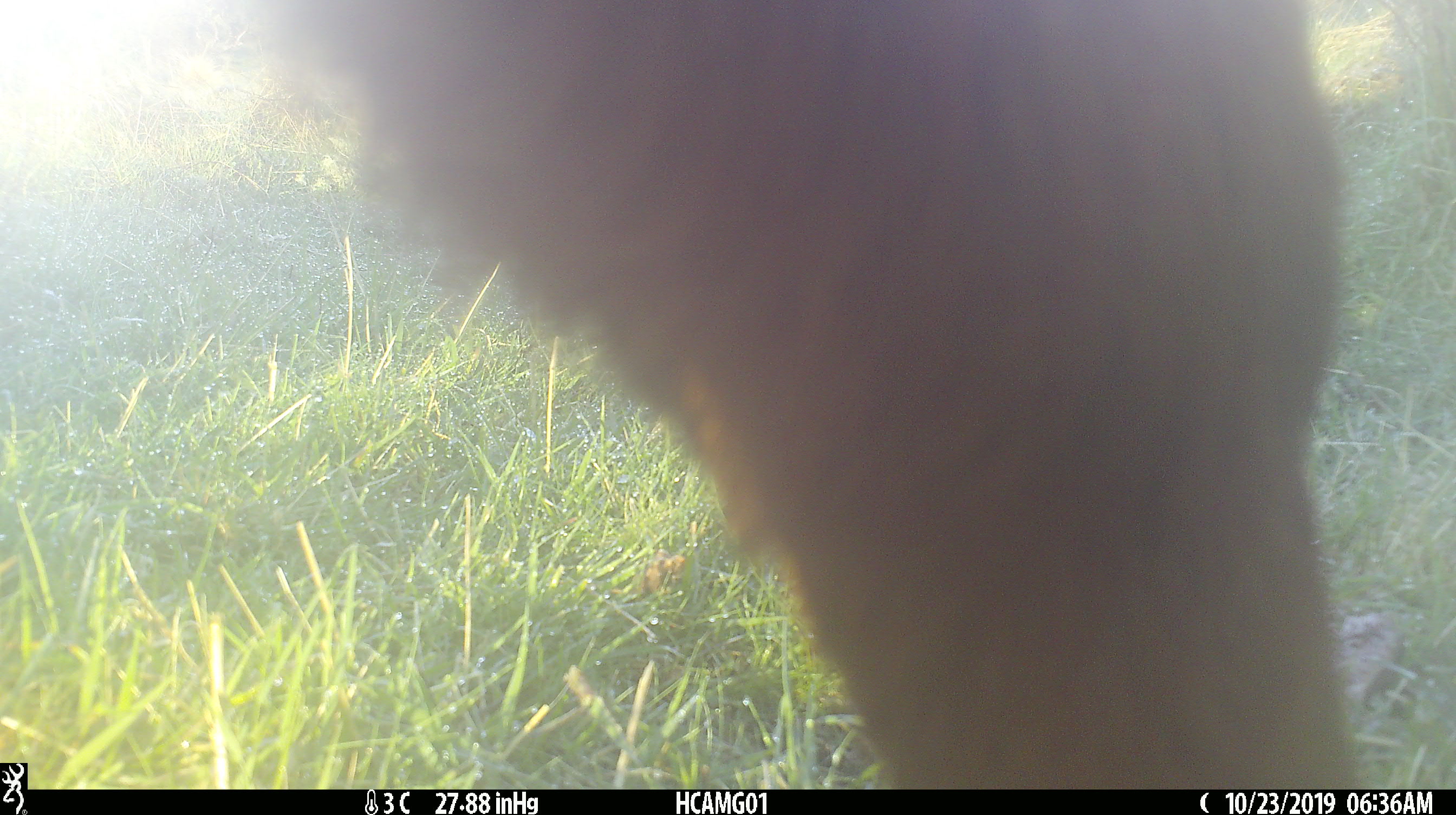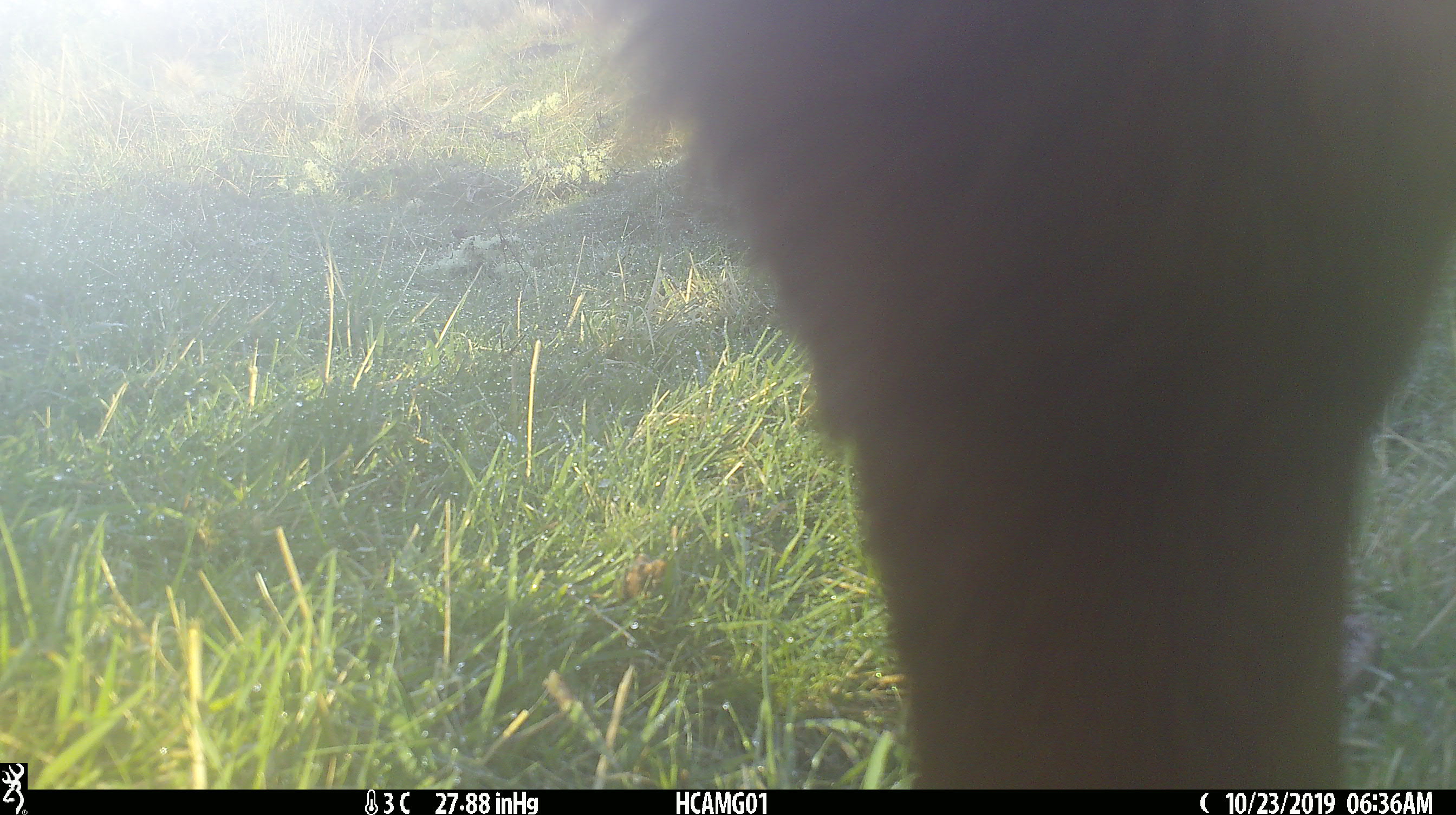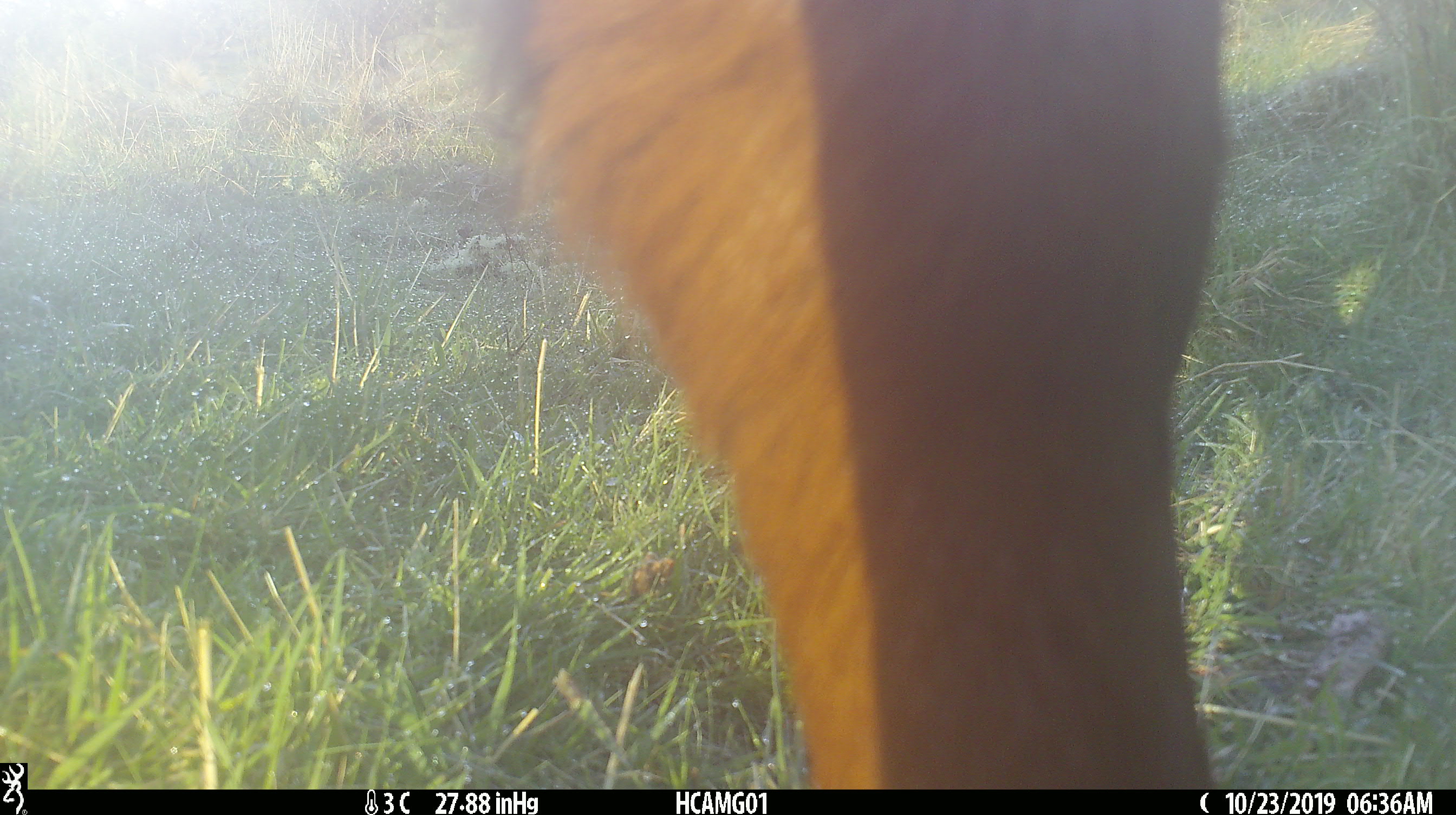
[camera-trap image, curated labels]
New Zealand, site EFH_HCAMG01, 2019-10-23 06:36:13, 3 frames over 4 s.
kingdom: Animalia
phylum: Chordata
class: Mammalia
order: Artiodactyla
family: Bovidae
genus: Bos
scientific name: Bos taurus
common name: domestic cow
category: cow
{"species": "cow (domestic cow) (Bos taurus)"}